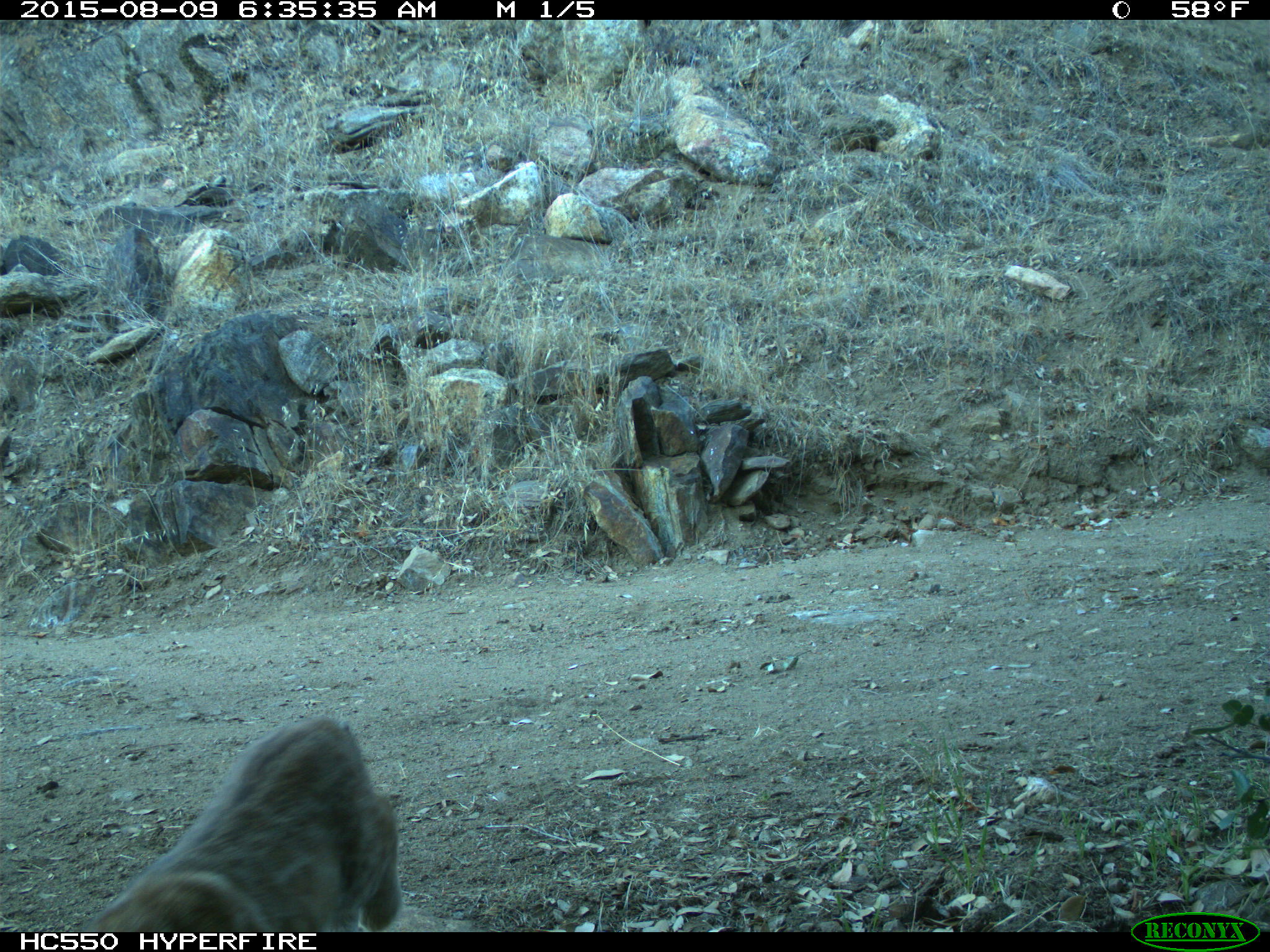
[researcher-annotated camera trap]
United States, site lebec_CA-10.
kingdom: Animalia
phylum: Chordata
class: Mammalia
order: Carnivora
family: Felidae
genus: Lynx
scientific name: Lynx rufus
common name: bobcat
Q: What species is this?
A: Lynx rufus (bobcat).